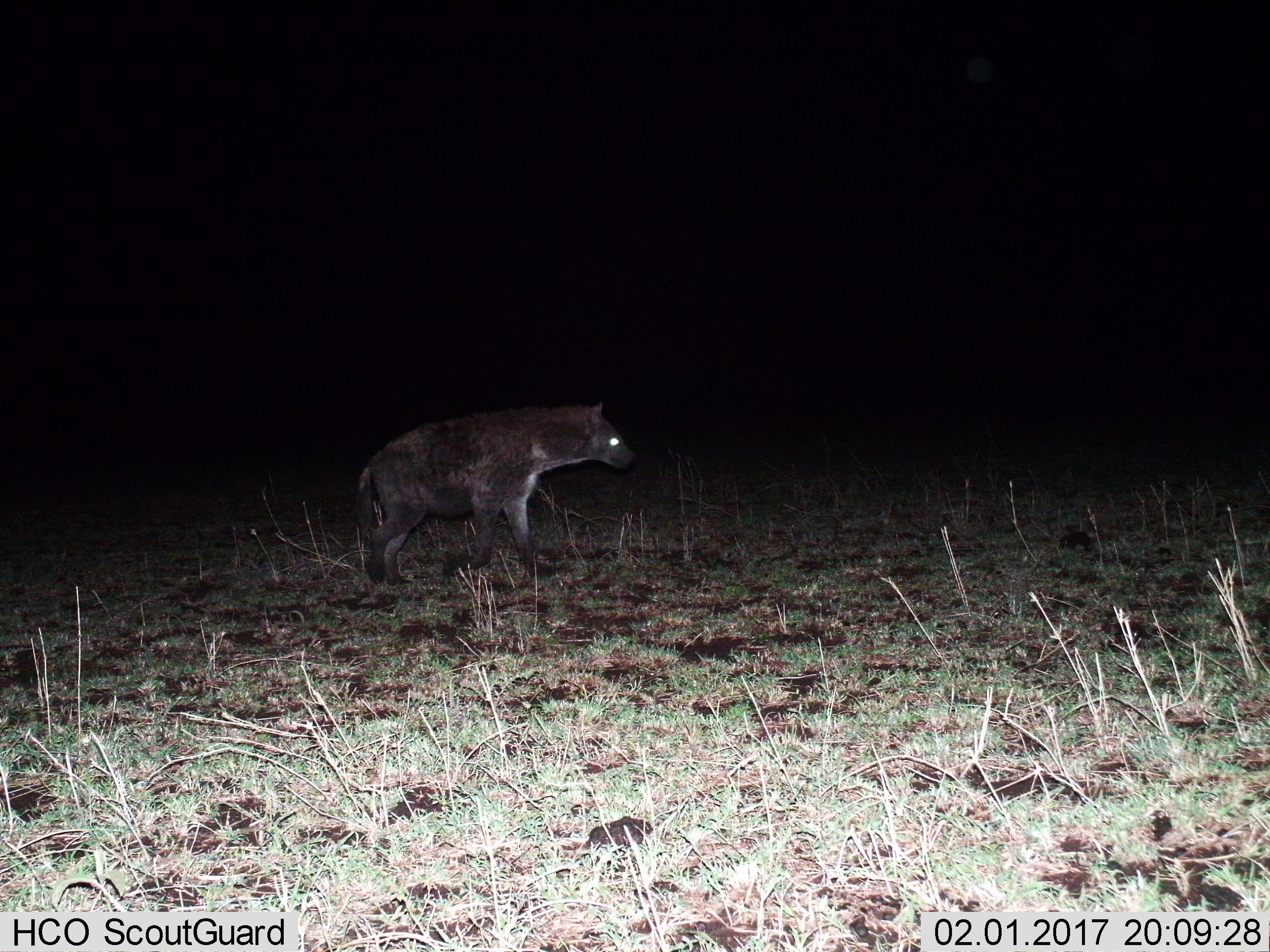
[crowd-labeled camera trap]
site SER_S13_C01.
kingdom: Animalia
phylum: Chordata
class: Mammalia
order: Carnivora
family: Hyaenidae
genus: Crocuta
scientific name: Crocuta crocuta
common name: spotted hyena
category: hyenaspotted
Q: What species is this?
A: Hyenaspotted (spotted hyena) (Crocuta crocuta).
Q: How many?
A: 1.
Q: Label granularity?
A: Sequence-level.